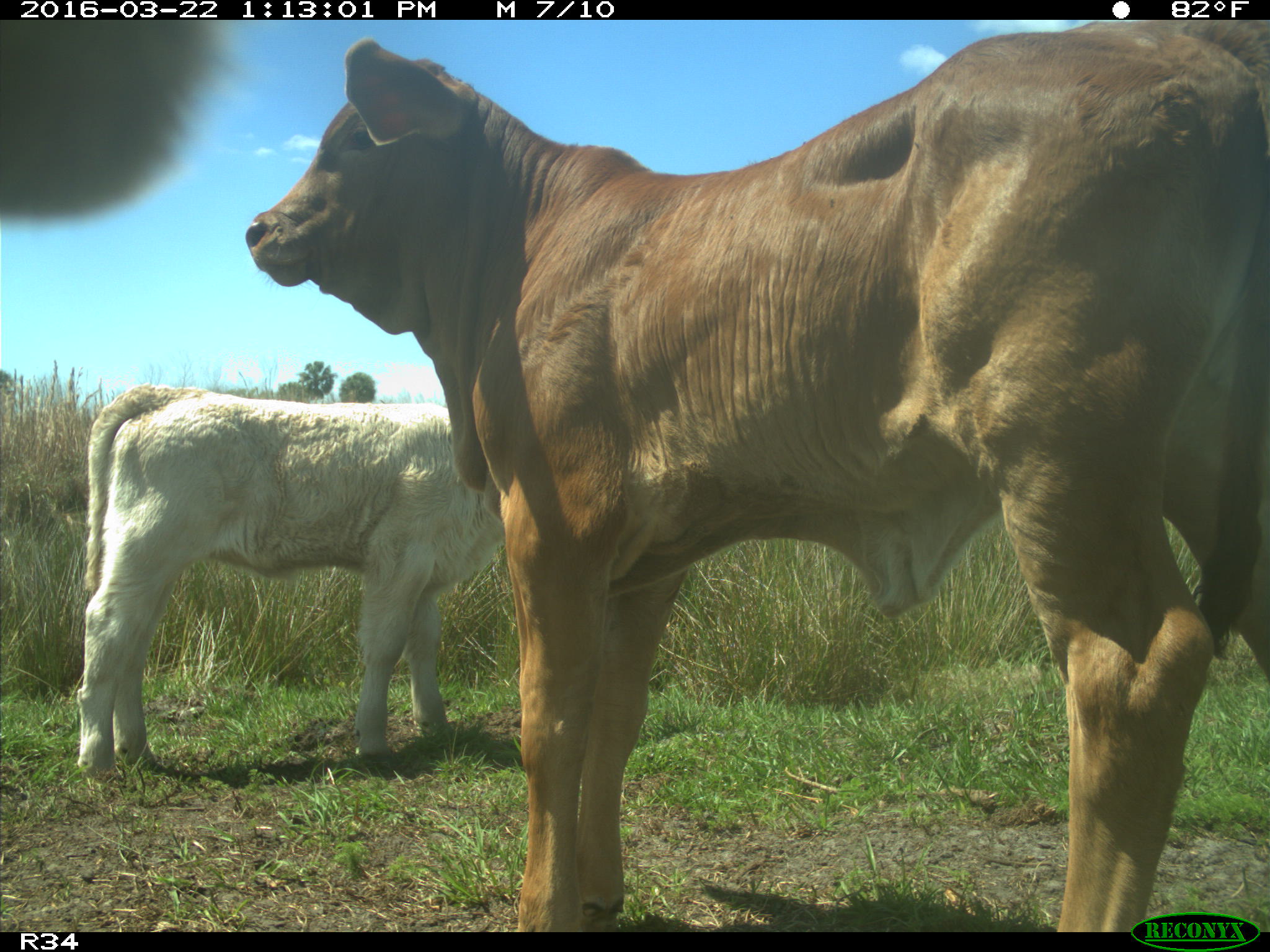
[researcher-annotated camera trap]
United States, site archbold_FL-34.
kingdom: Animalia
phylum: Chordata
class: Mammalia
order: Artiodactyla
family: Bovidae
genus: Bos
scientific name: Bos taurus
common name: domestic cow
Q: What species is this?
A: Bos taurus (domestic cow).